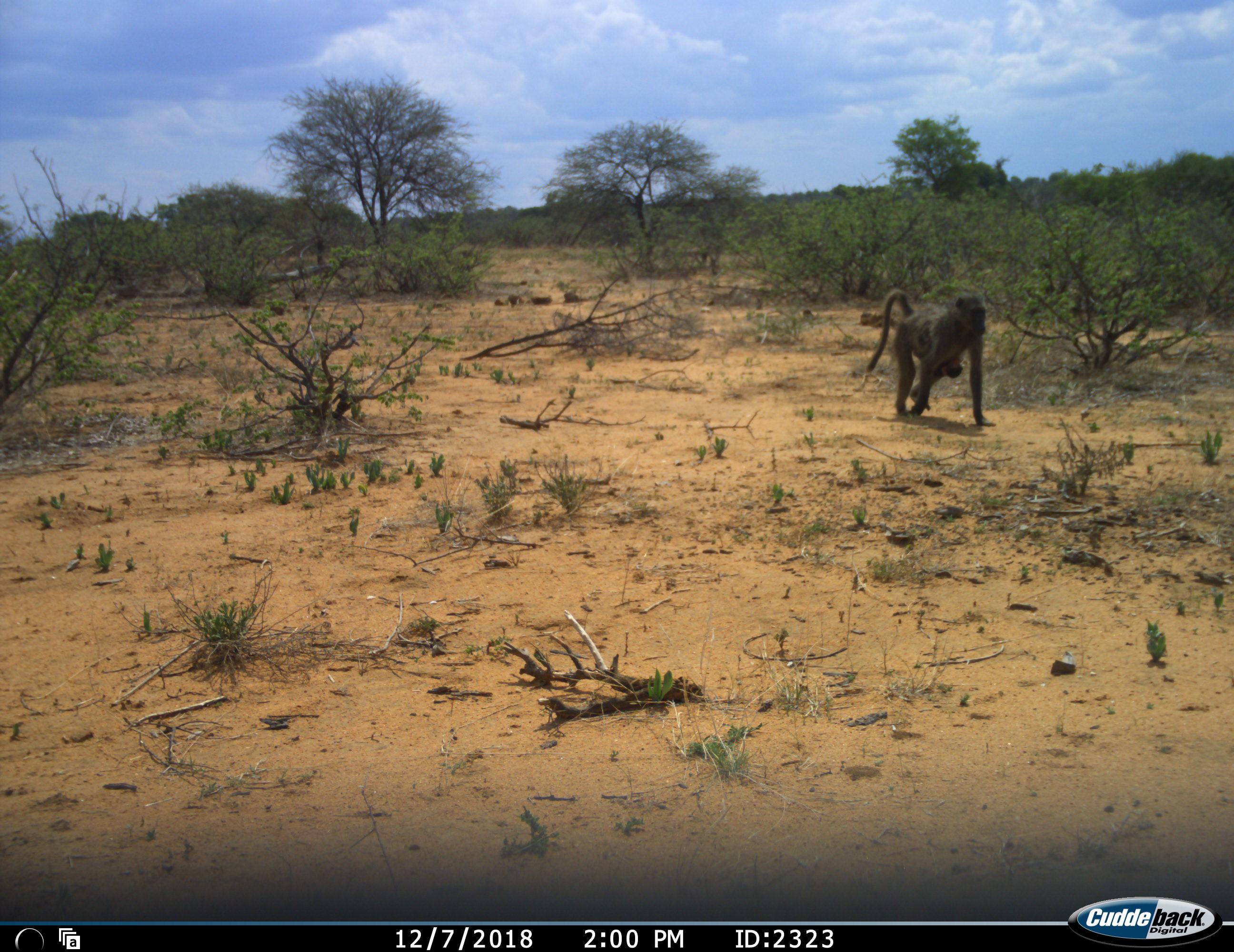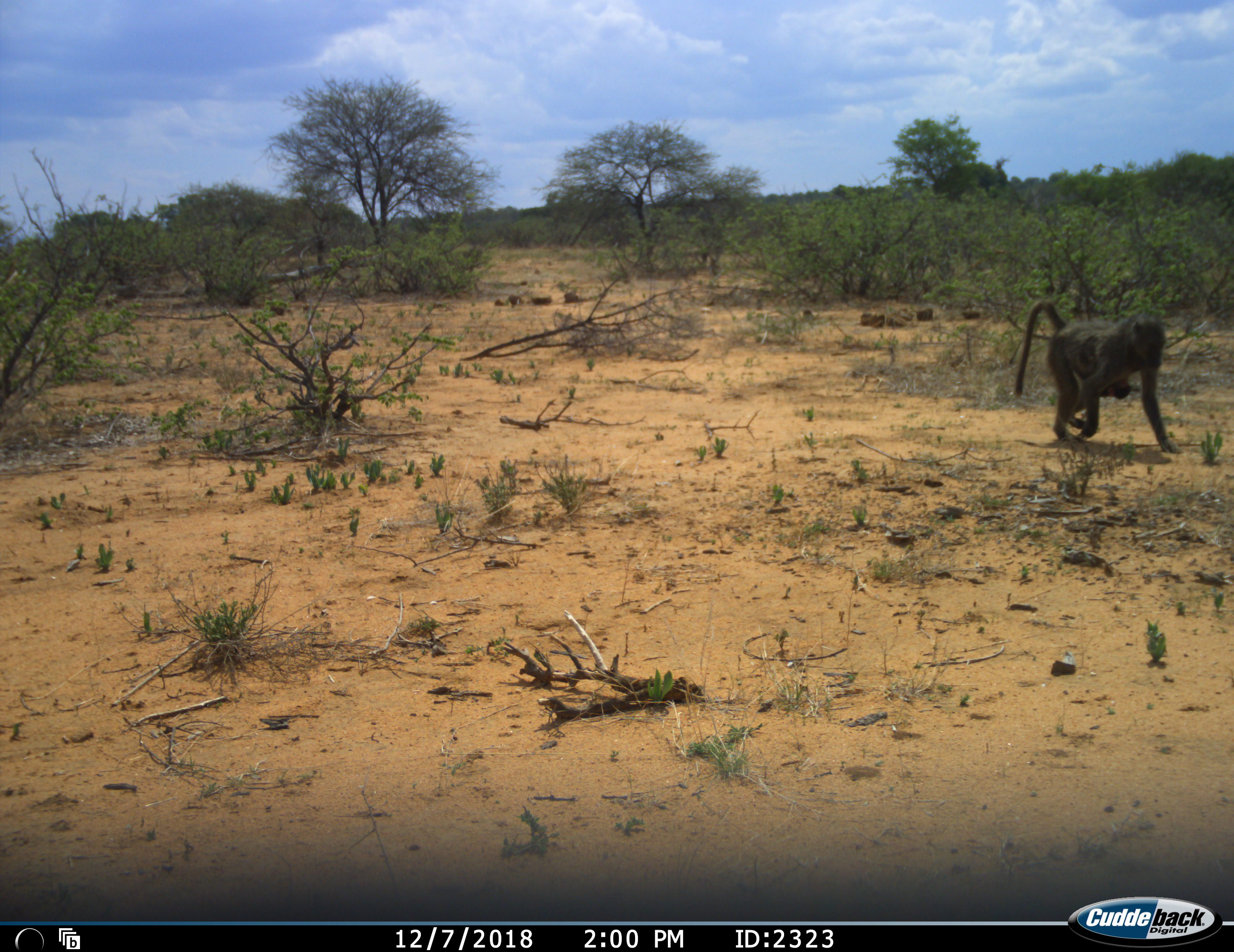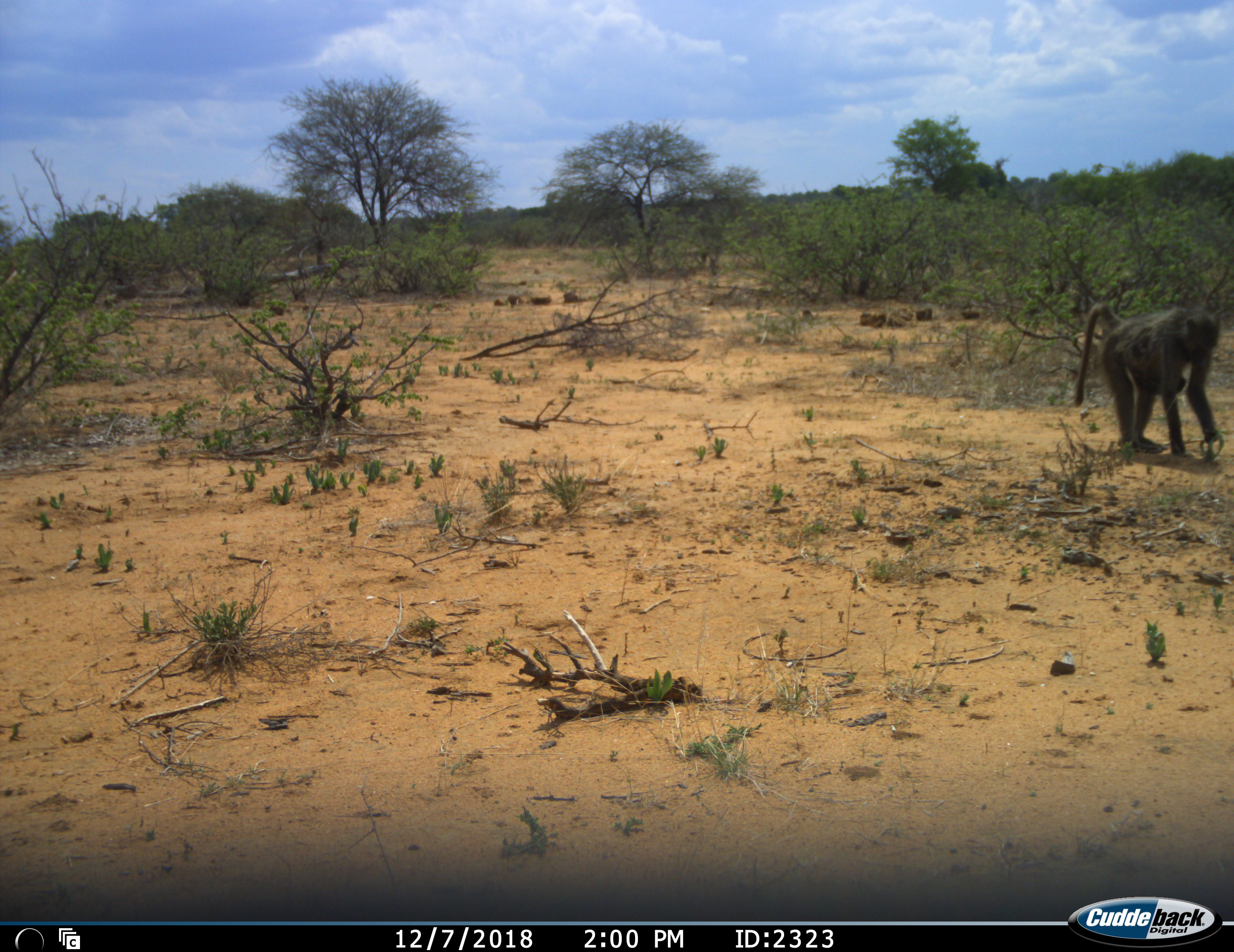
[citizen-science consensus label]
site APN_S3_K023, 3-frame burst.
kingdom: Animalia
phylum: Chordata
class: Mammalia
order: Primates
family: Cercopithecidae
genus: Papio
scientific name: Papio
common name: baboon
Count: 1.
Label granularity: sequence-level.